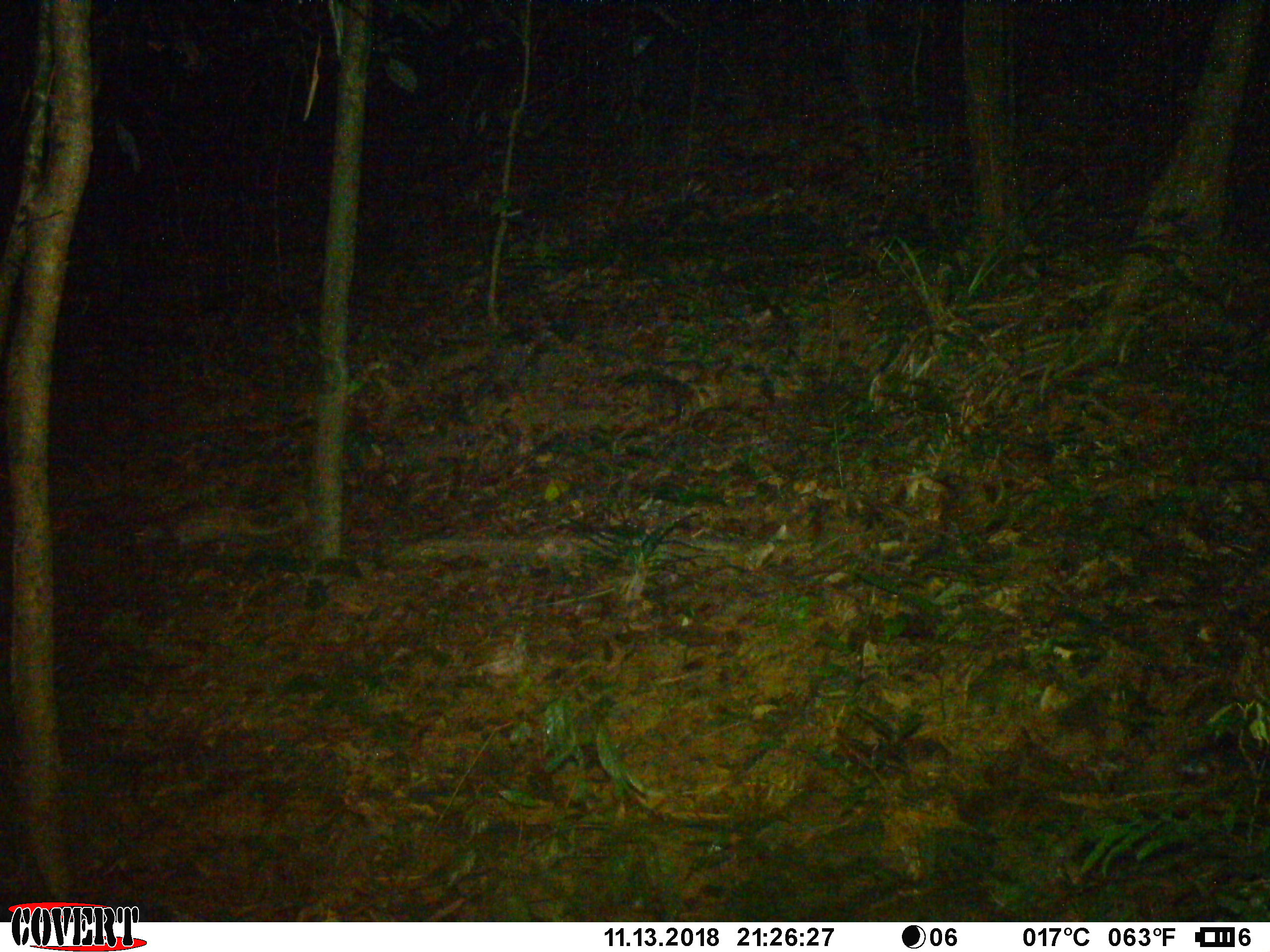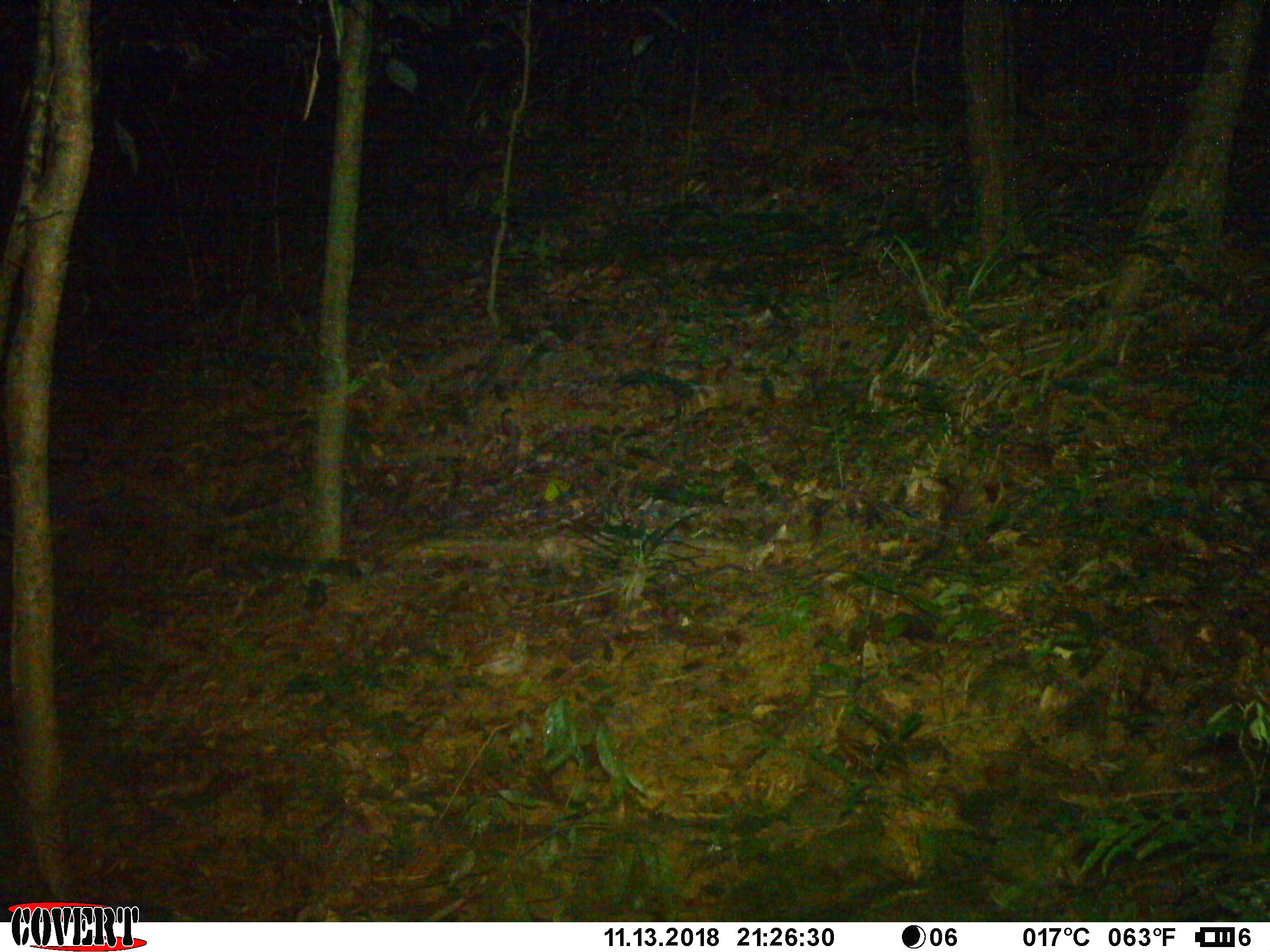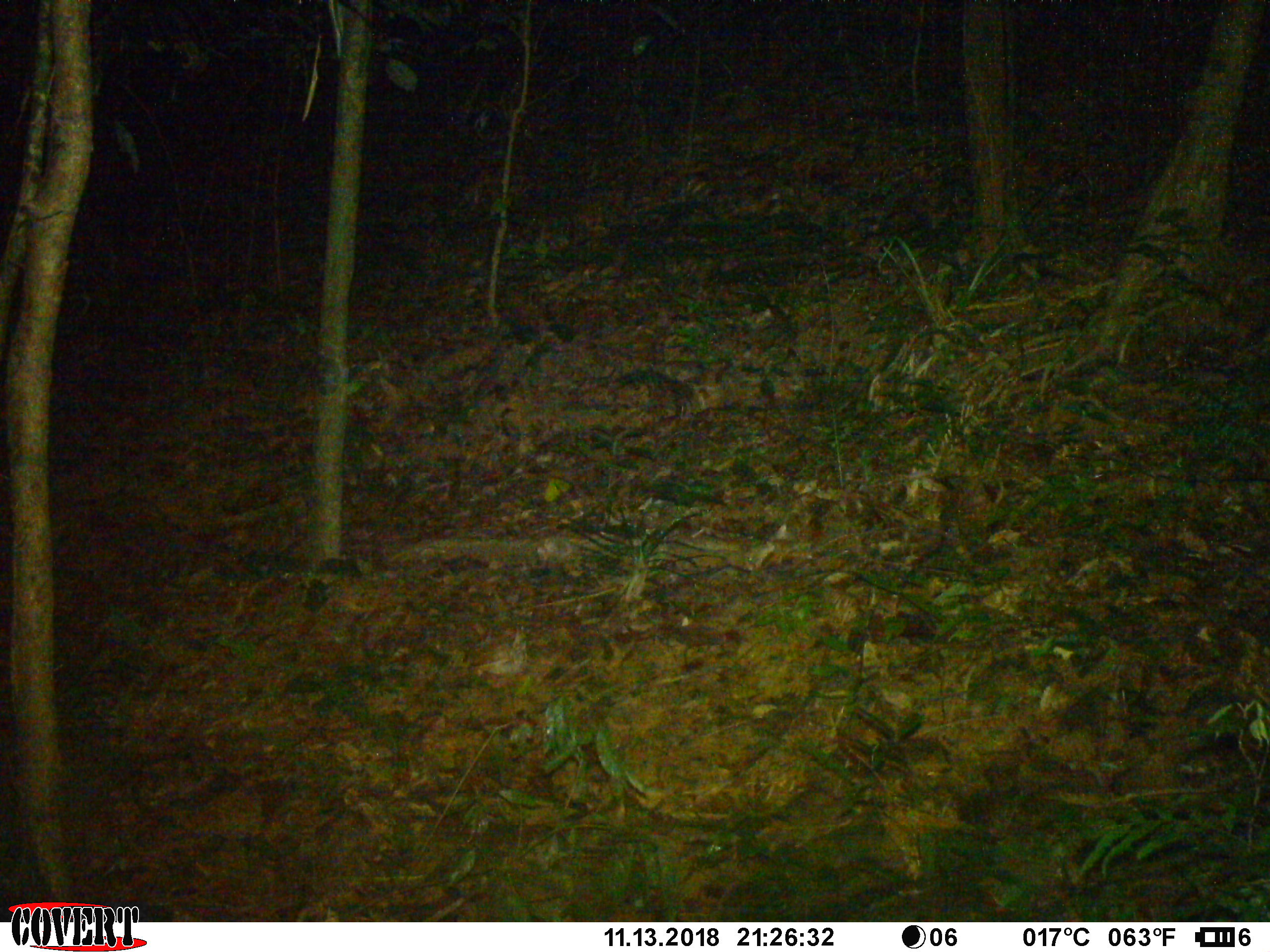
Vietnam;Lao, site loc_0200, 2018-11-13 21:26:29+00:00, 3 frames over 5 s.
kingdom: Animalia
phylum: Chordata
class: Mammalia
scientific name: Mammalia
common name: mammal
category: unidentified small mammal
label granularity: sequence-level